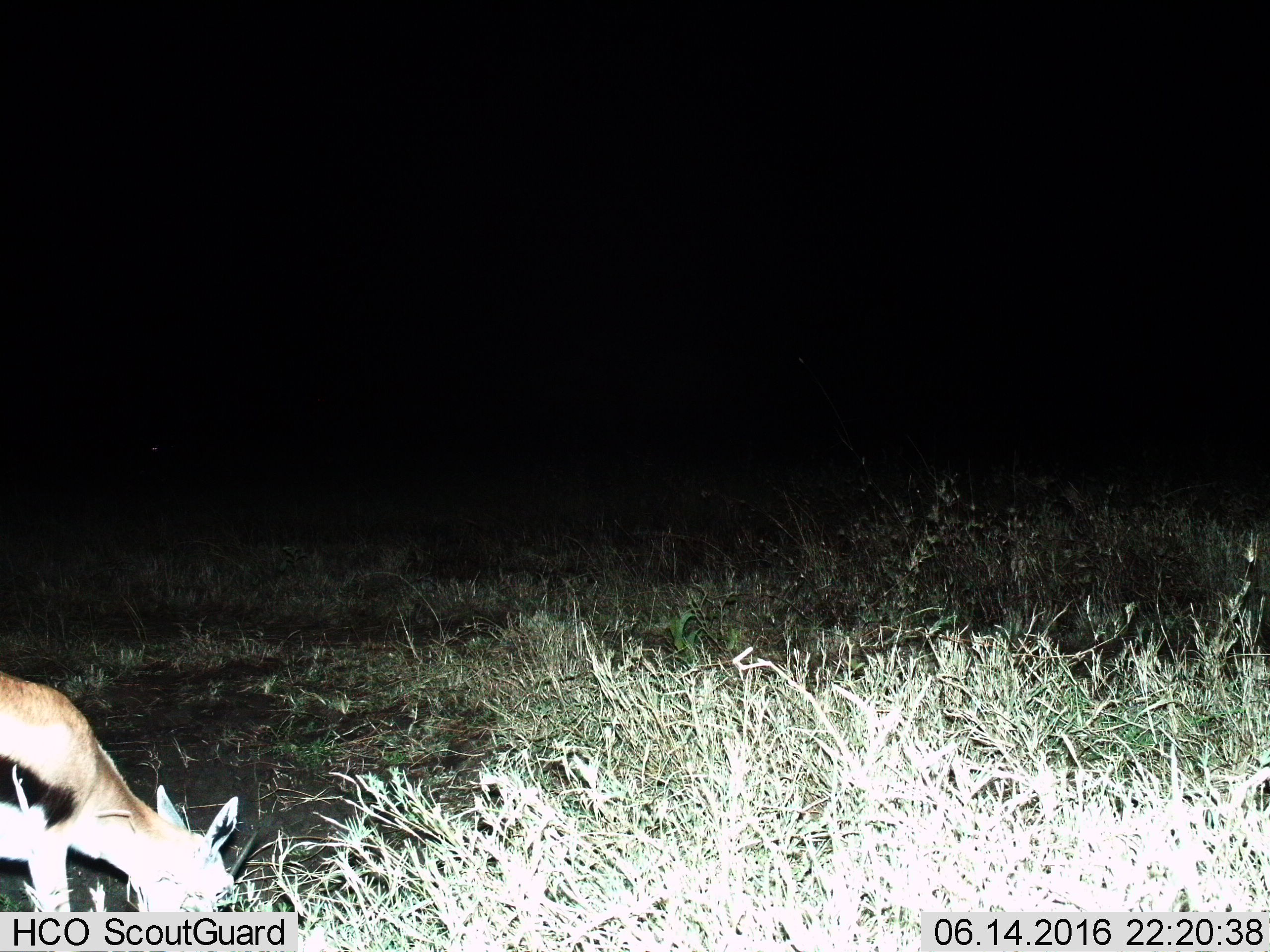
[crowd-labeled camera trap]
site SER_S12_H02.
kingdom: Animalia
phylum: Chordata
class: Mammalia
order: Artiodactyla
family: Bovidae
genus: Eudorcas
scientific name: Eudorcas thomsonii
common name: thomson's gazelle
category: gazellethomsons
Gazellethomsons (thomson's gazelle) (Eudorcas thomsonii), count 1. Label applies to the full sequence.